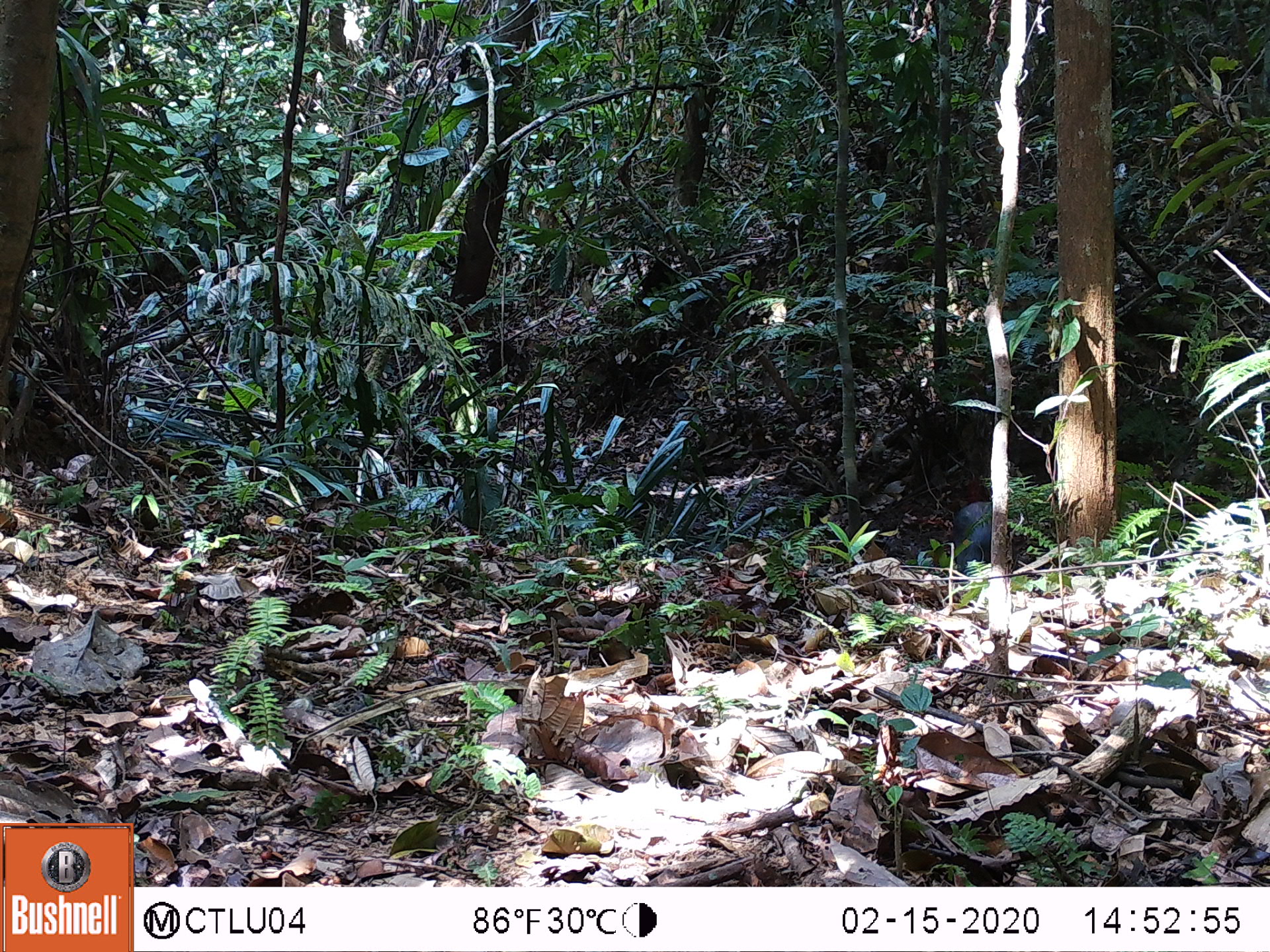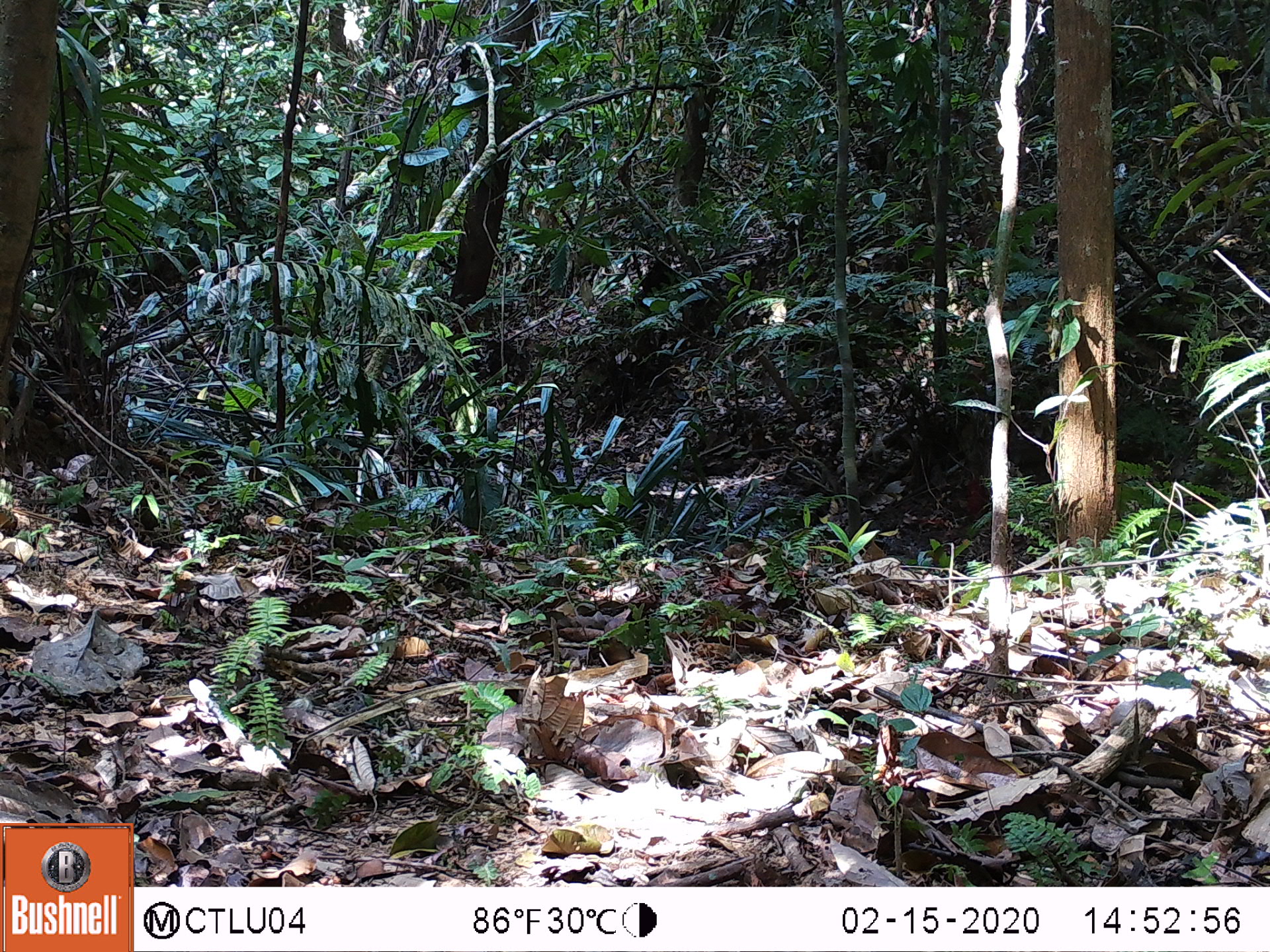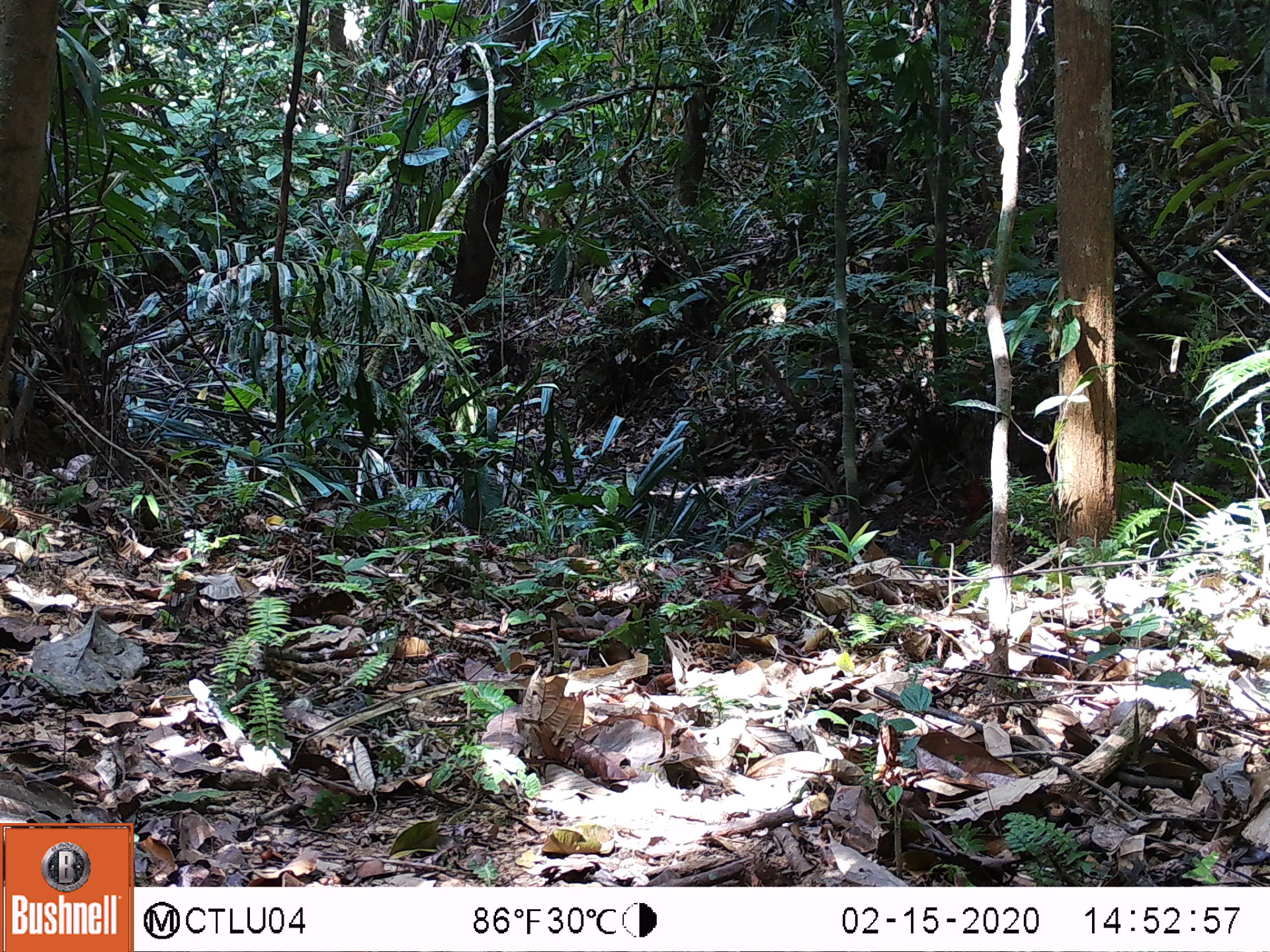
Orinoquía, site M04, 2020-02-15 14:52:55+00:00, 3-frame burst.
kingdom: Animalia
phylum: Chordata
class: Mammalia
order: Artiodactyla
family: Tayassuidae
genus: Pecari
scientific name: Pecari tajacu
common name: collared peccary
Collared peccary (Pecari tajacu).